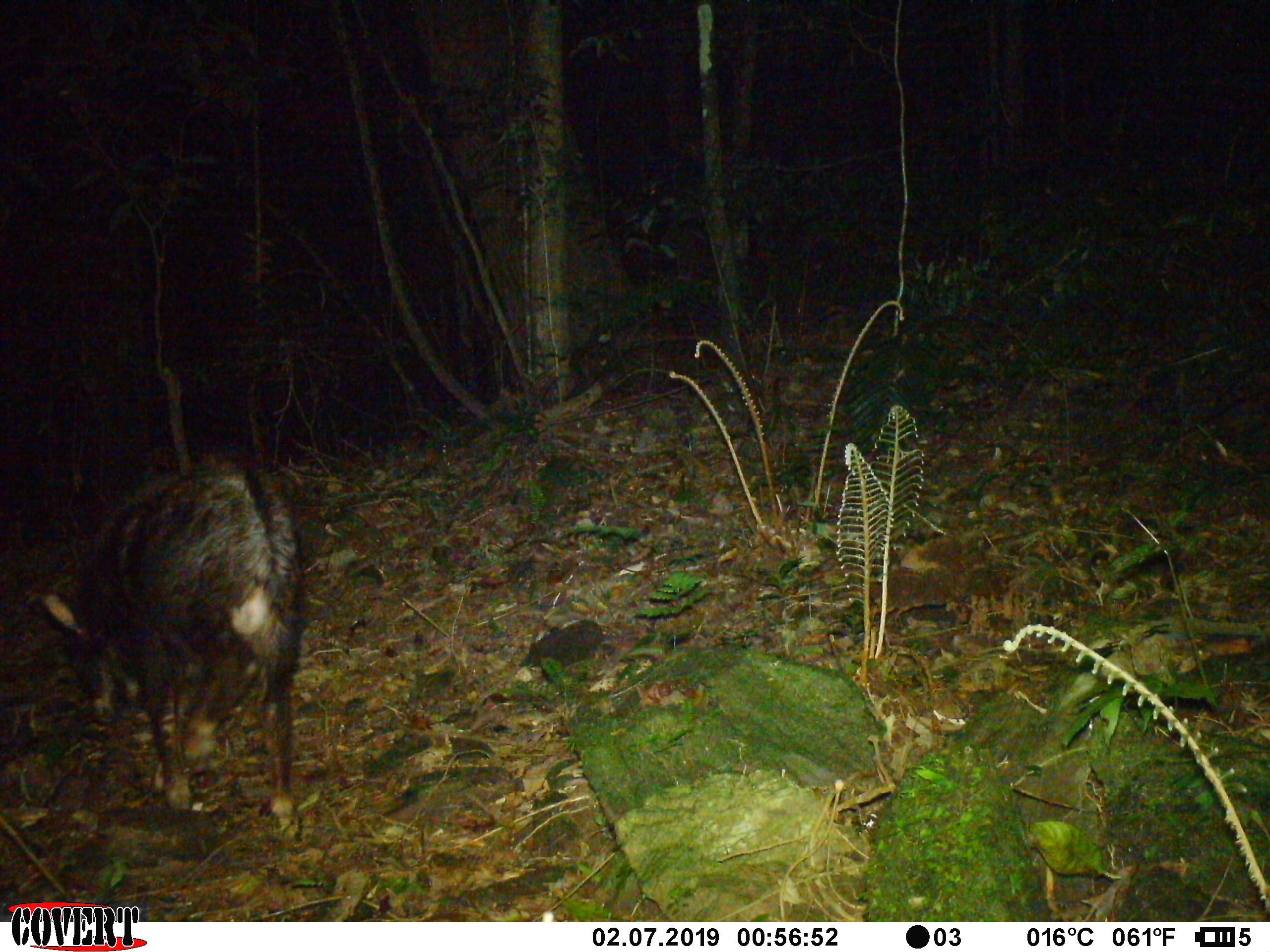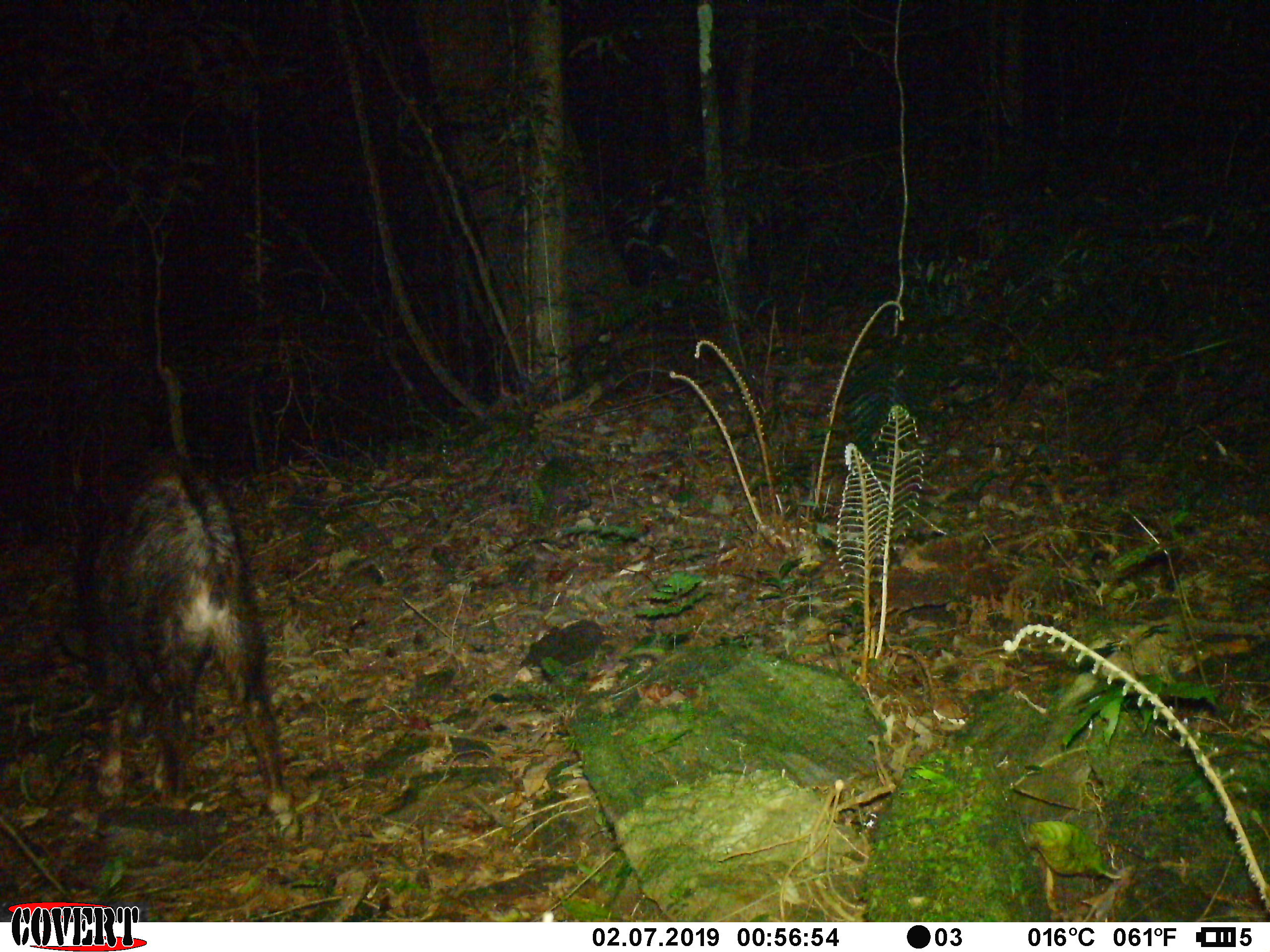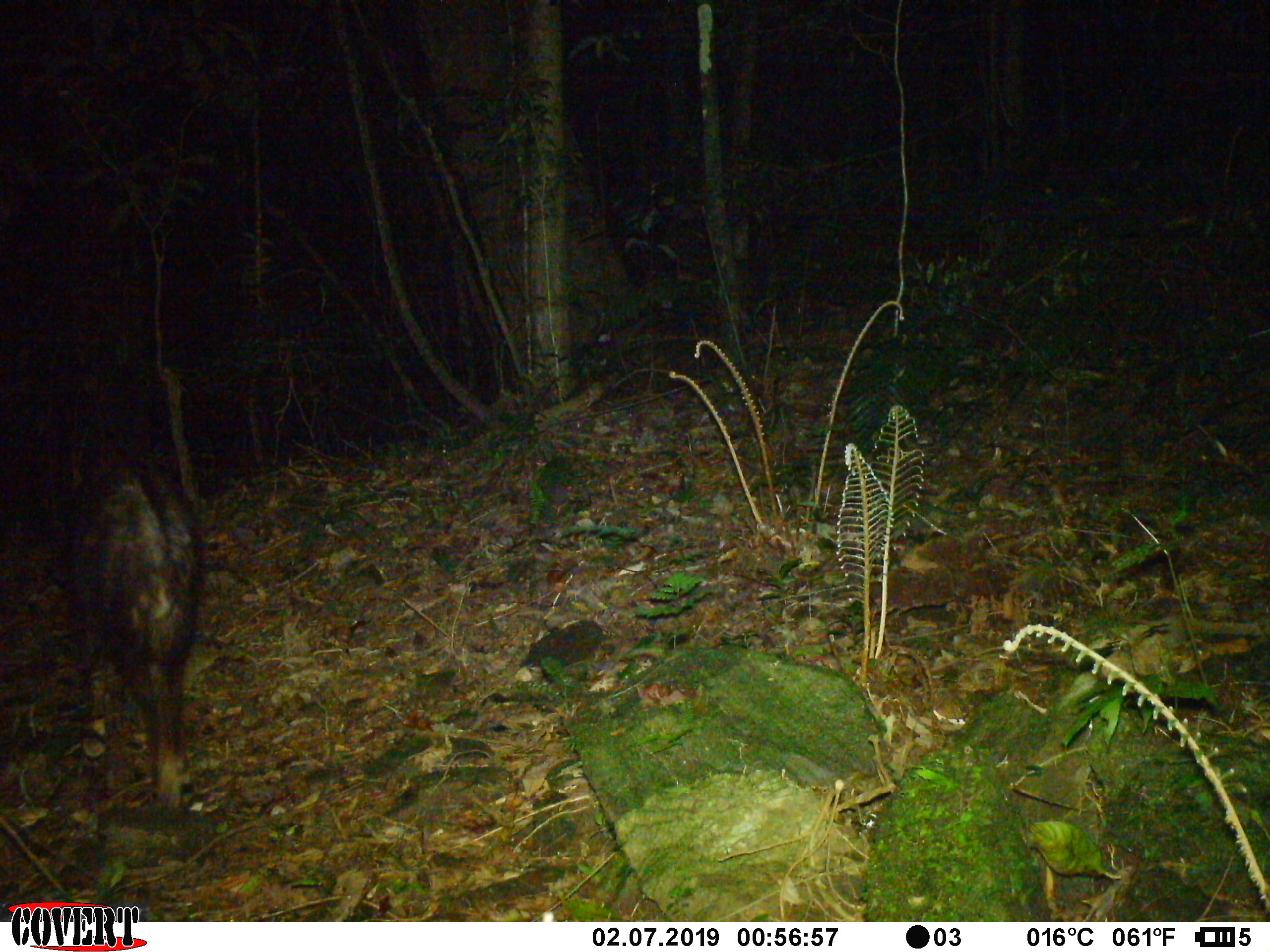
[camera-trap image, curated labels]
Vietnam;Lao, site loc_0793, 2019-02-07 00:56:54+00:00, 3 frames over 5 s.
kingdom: Animalia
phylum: Chordata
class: Mammalia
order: Artiodactyla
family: Bovidae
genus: Capricornis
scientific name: Capricornis sumatraensis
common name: chinese serow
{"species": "chinese serow (Capricornis sumatraensis)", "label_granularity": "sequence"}